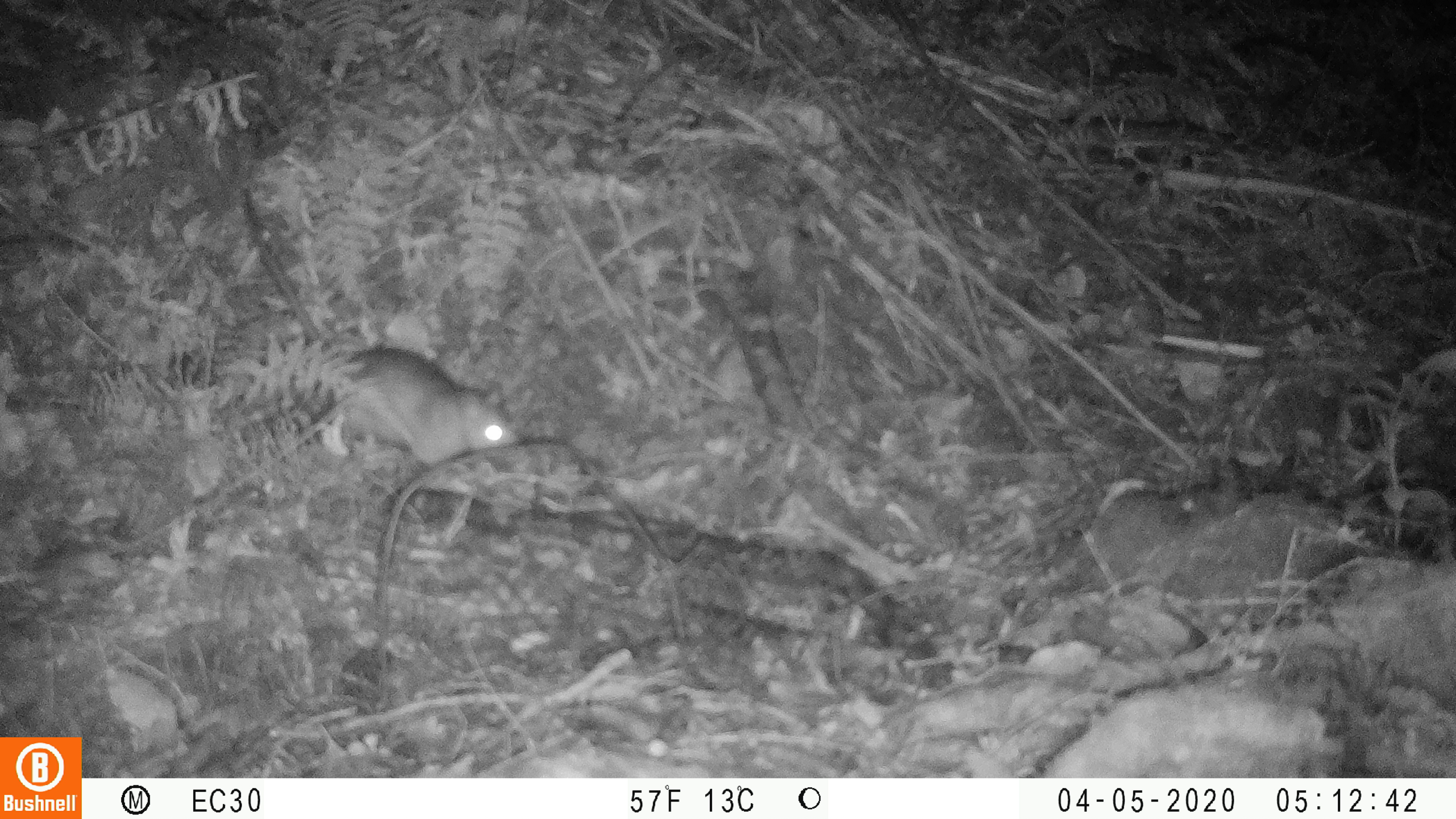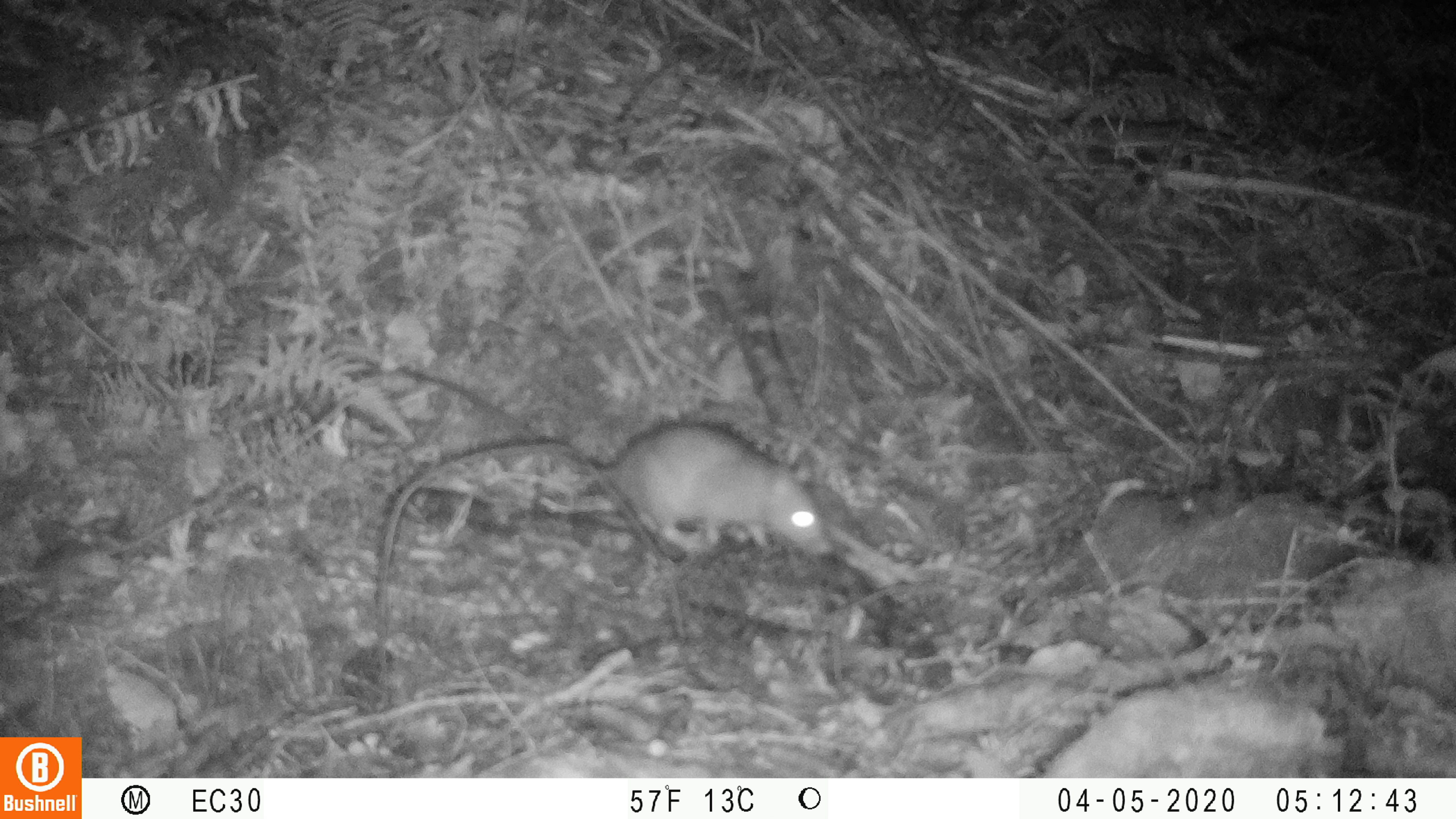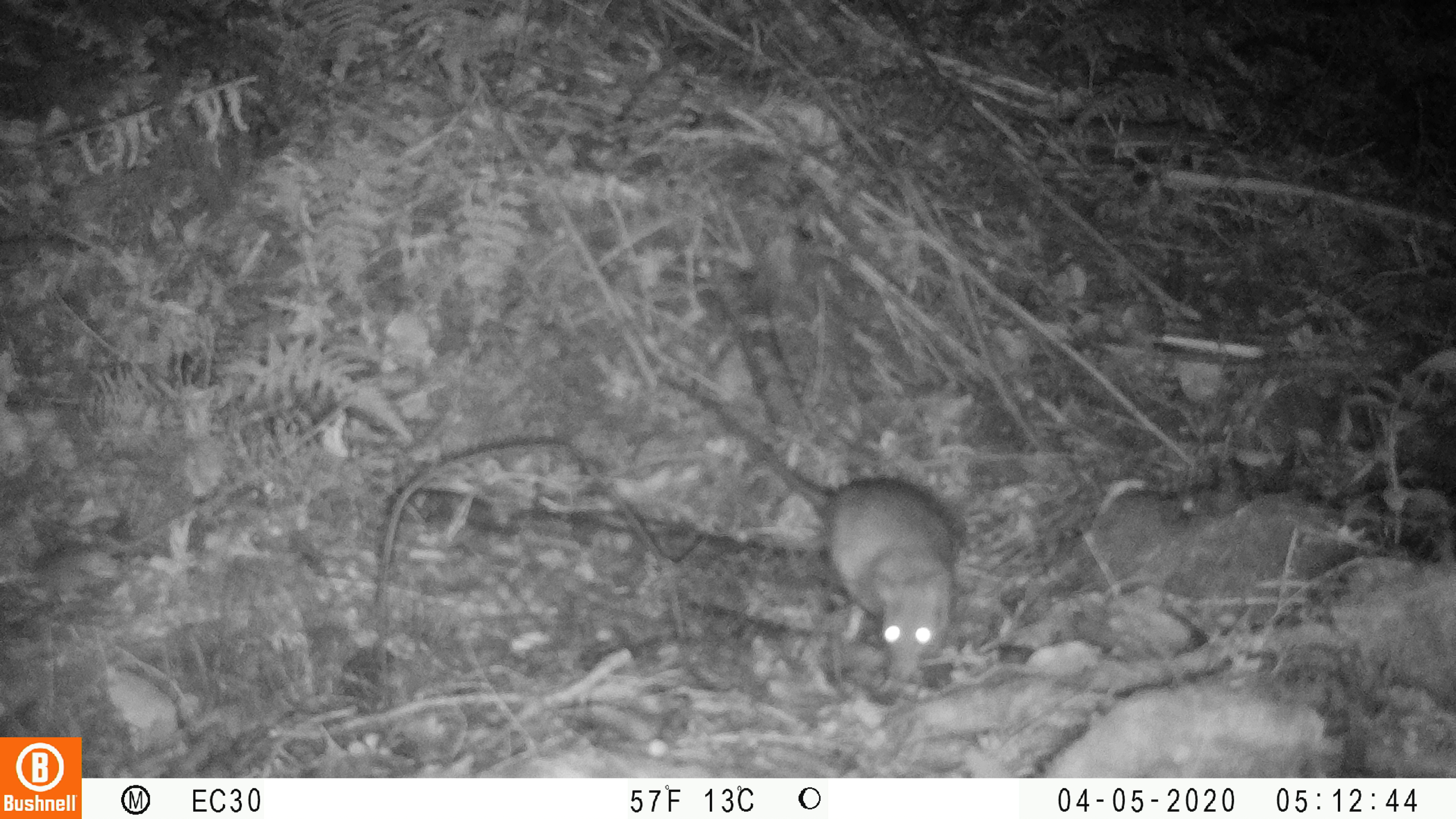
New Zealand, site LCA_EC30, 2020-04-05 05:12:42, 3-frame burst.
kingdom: Animalia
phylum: Chordata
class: Mammalia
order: Rodentia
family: Muridae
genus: Rattus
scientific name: Rattus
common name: rat